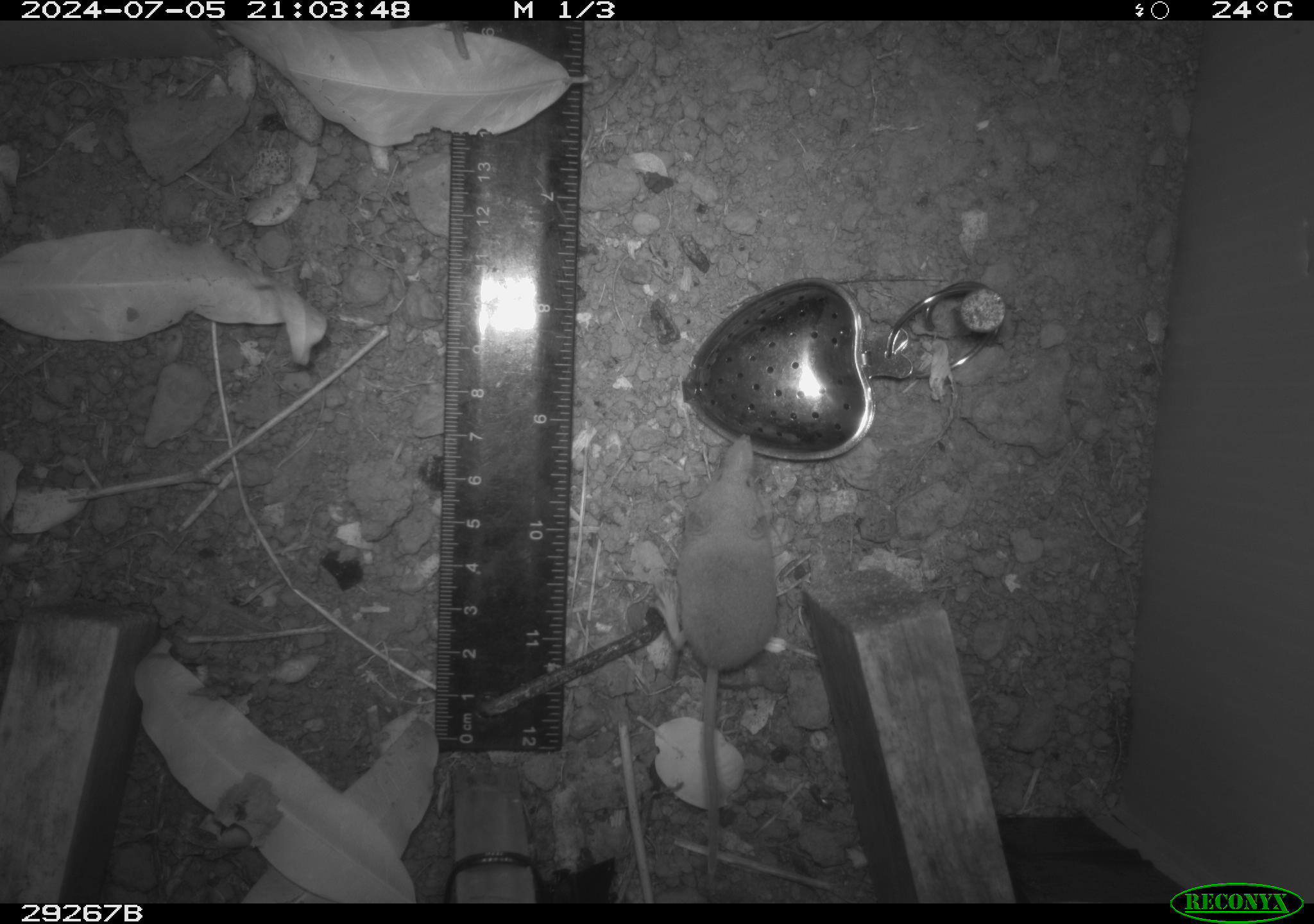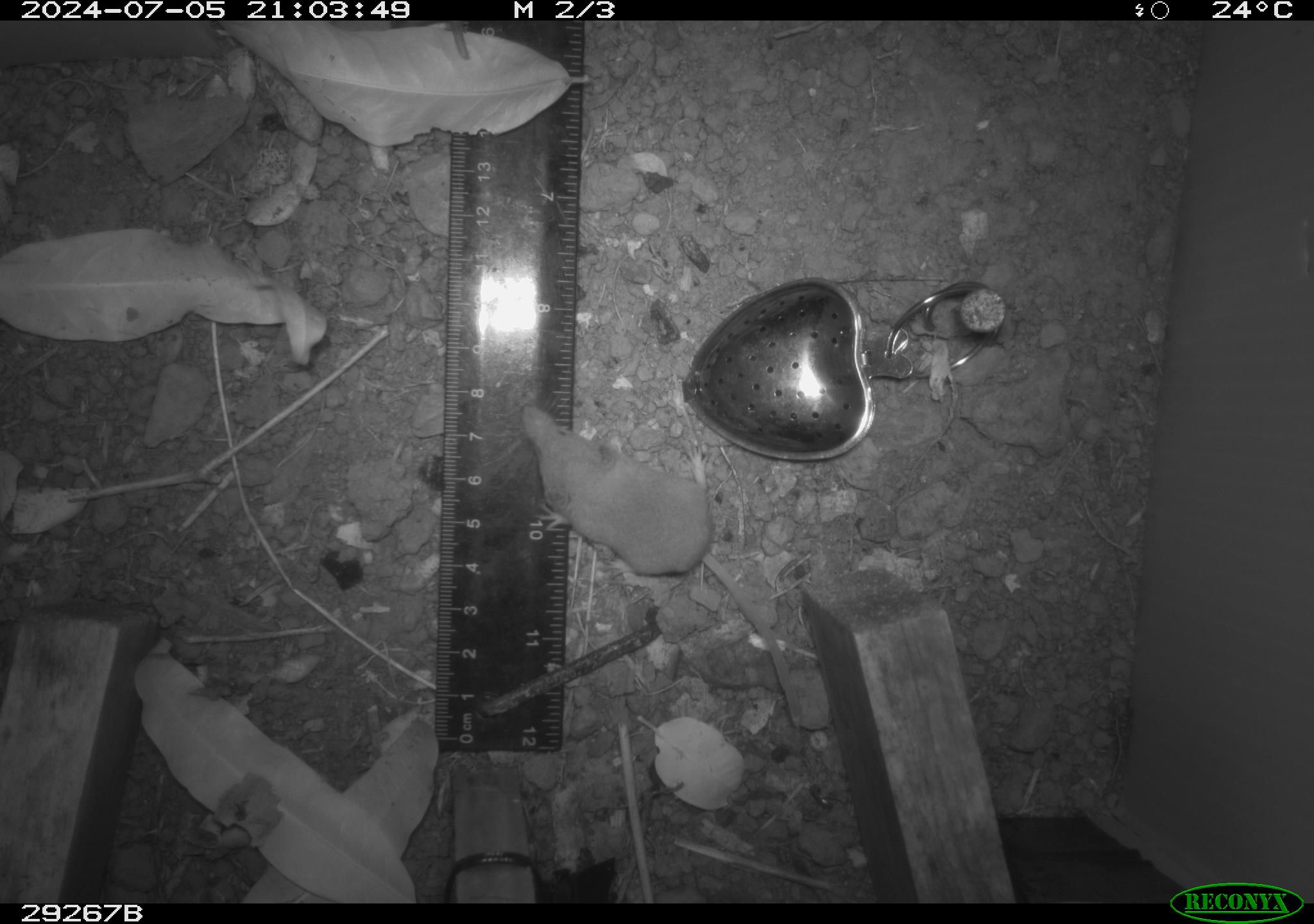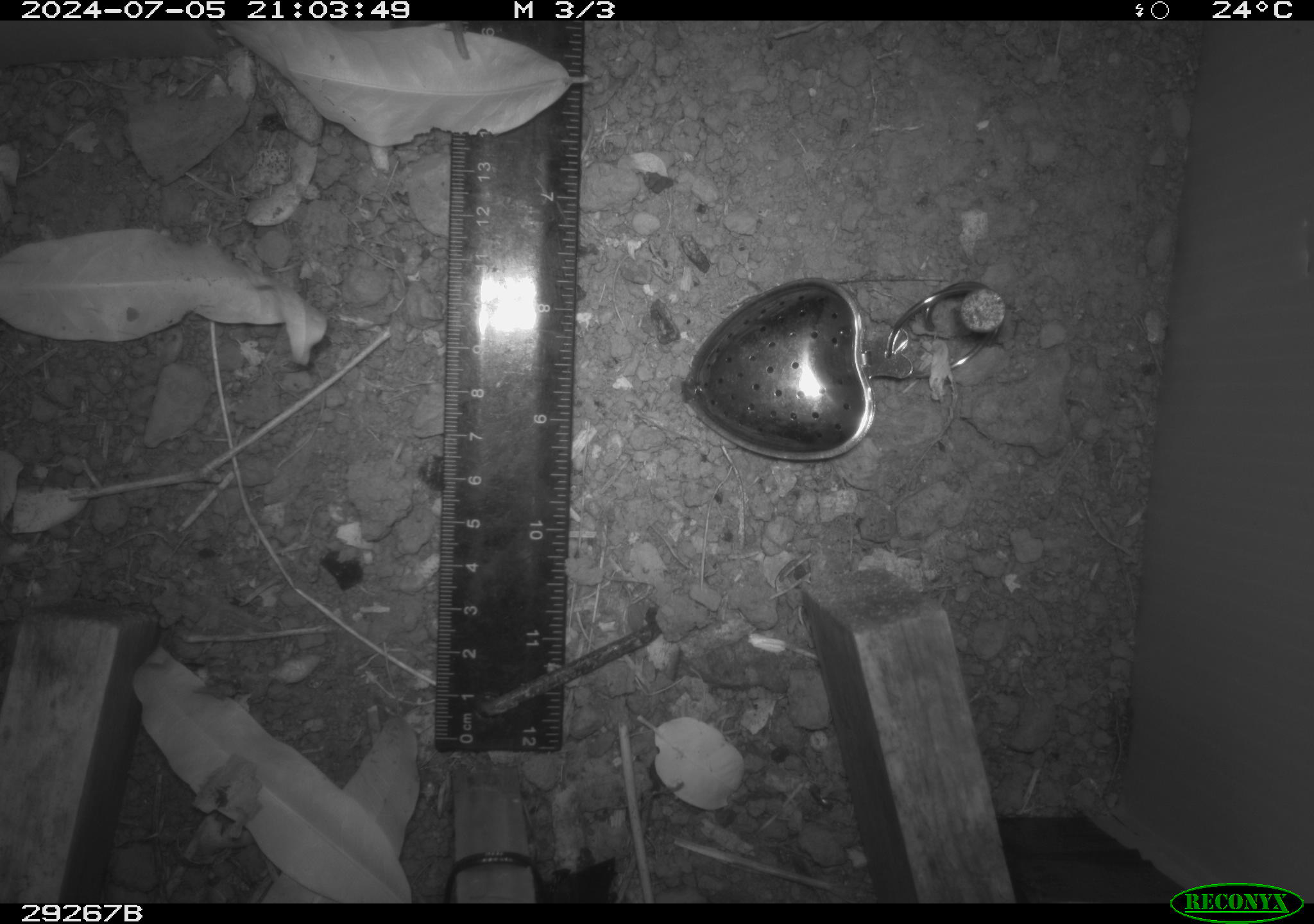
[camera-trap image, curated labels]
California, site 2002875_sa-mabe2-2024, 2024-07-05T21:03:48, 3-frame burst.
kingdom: Animalia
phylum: Chordata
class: Mammalia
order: Eulipotyphla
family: Soricidae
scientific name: Soricidae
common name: shrews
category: soricidae family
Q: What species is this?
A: Soricidae family (shrews) (Soricidae).